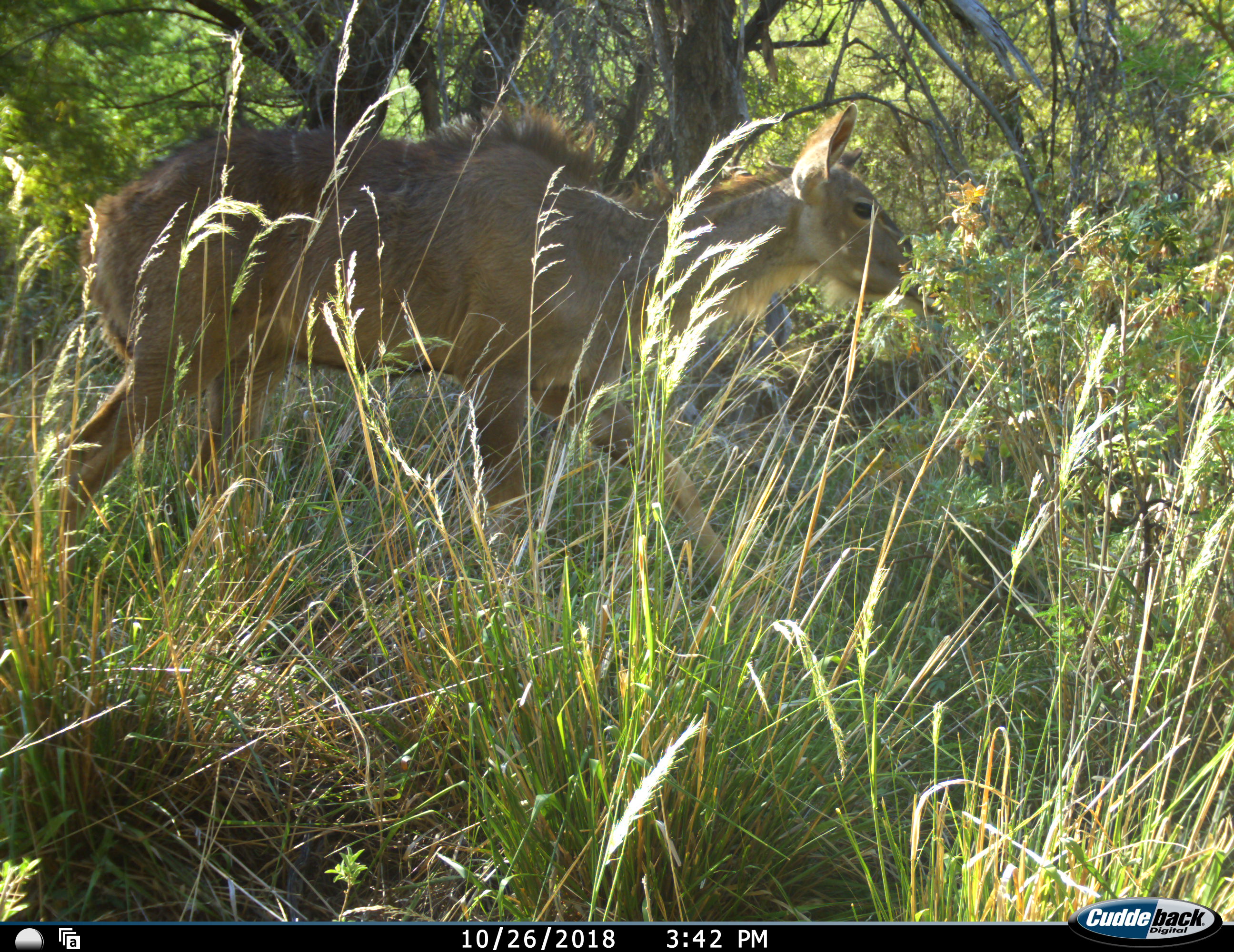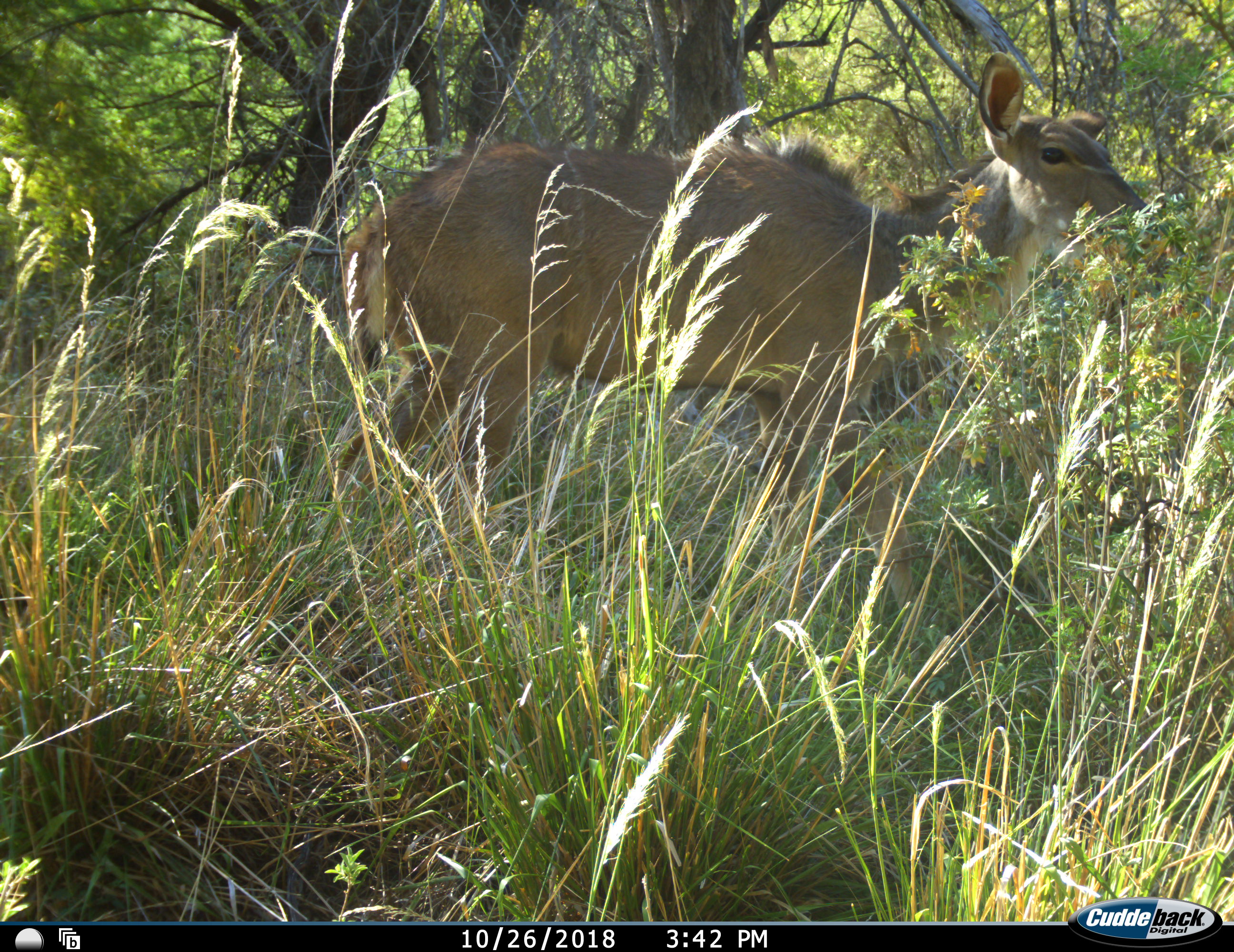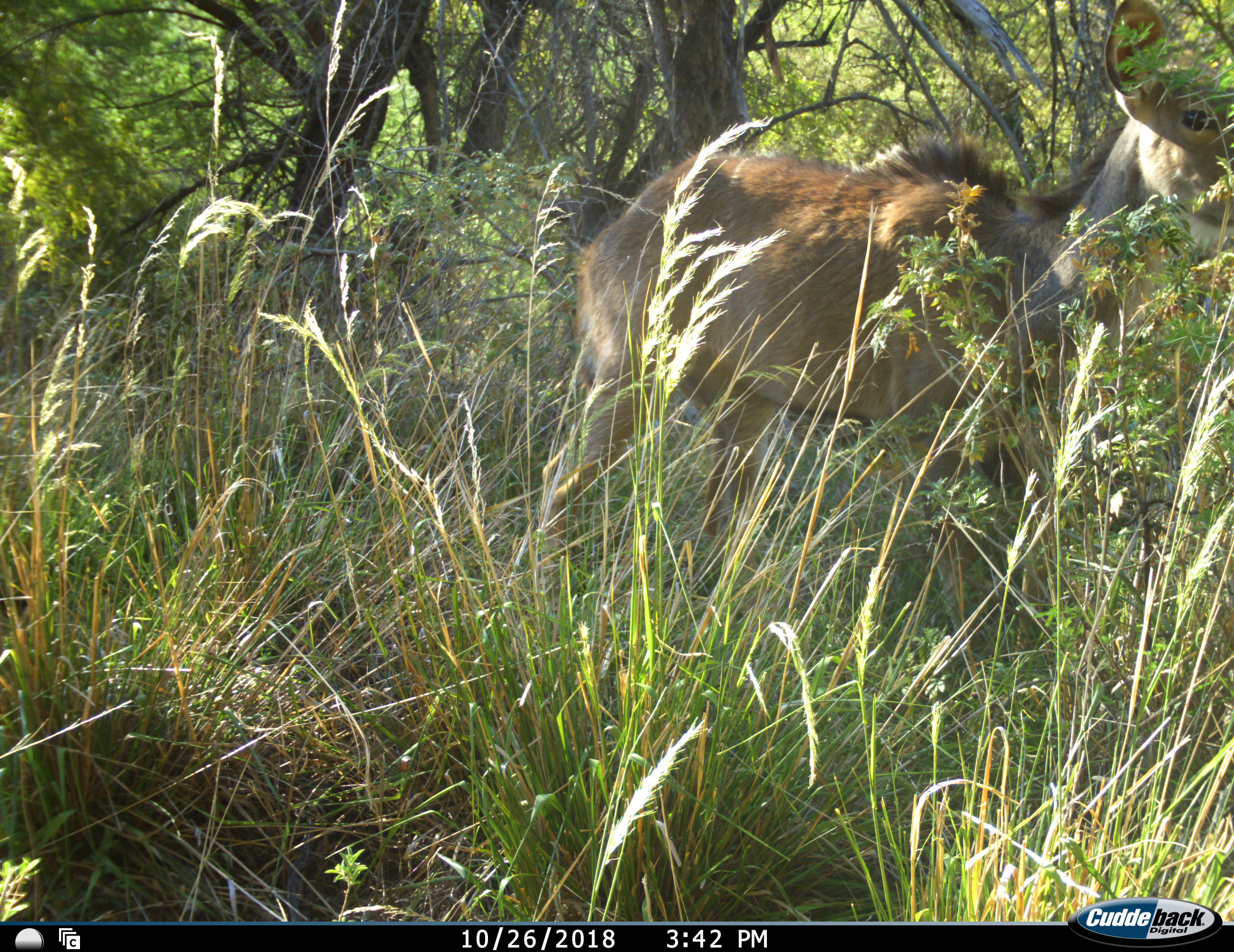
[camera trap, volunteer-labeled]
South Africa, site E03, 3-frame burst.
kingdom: Animalia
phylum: Chordata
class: Mammalia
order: Artiodactyla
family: Bovidae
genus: Tragelaphus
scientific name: Tragelaphus strepsiceros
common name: greater kudu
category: kudu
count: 1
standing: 0%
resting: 0%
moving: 100%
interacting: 0%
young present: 0%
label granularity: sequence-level